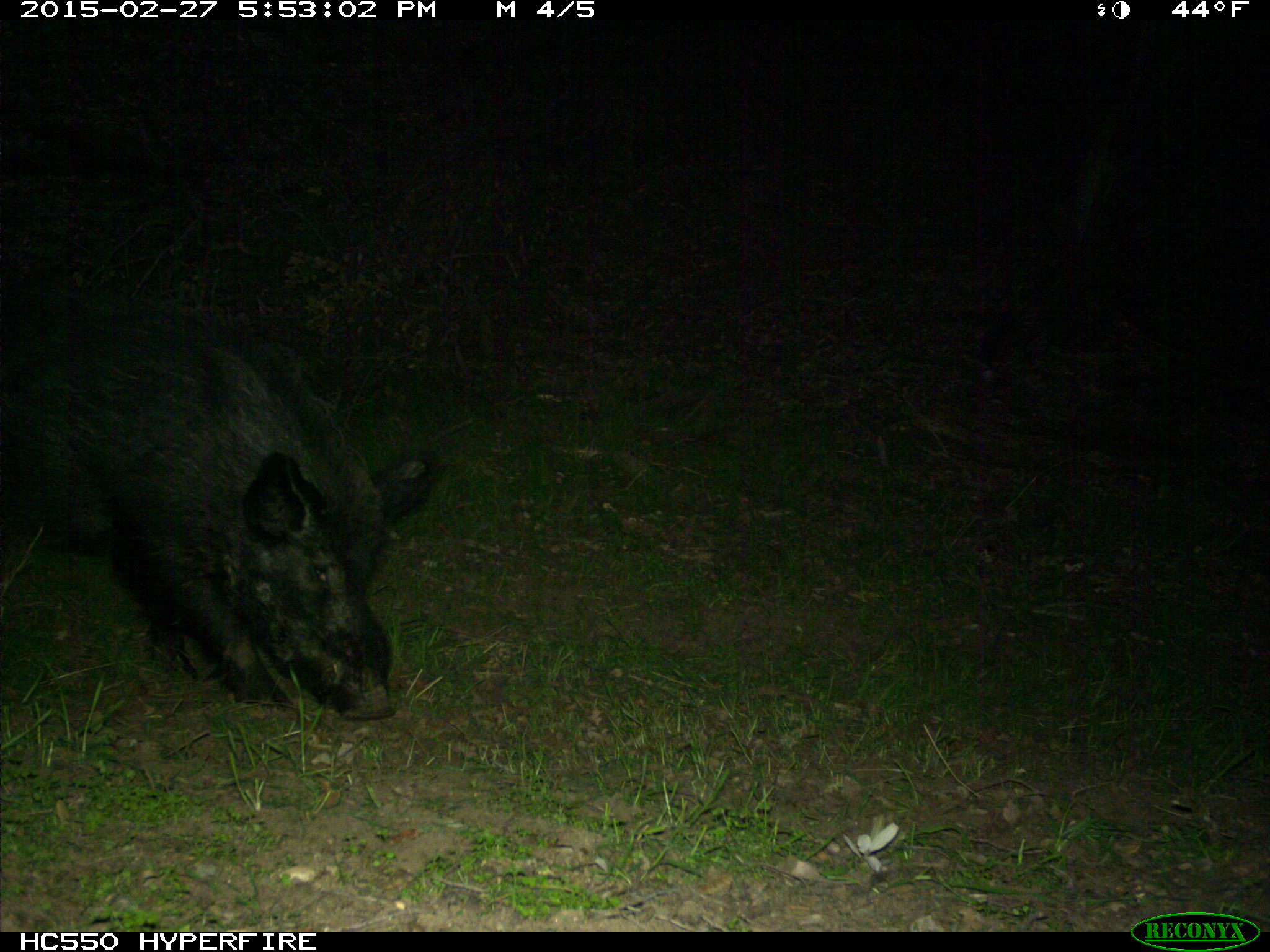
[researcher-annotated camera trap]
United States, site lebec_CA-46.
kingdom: Animalia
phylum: Chordata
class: Mammalia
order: Artiodactyla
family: Suidae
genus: Sus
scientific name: Sus scrofa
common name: wild boar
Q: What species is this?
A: Sus scrofa (wild boar).